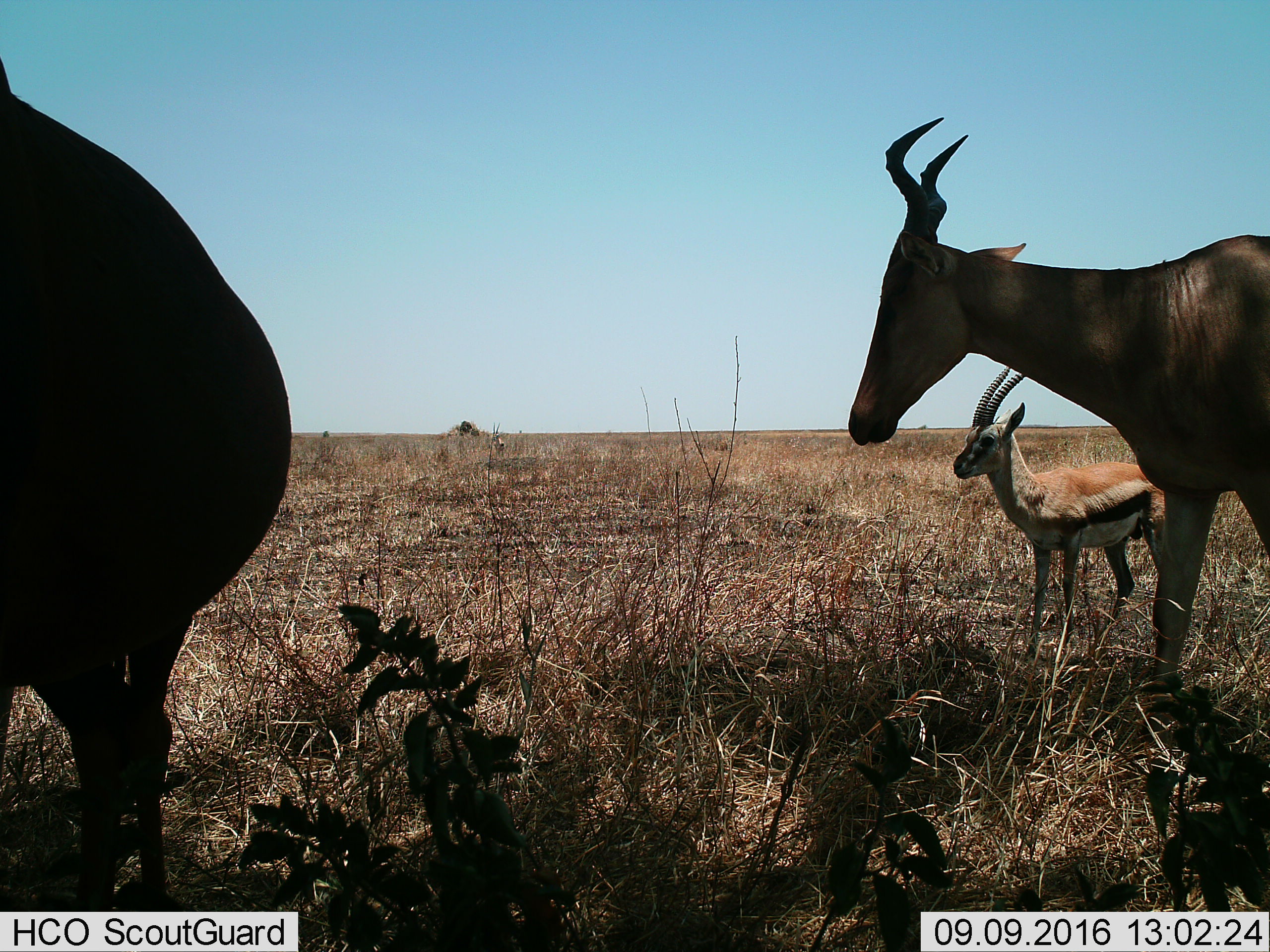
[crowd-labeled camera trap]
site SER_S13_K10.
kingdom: Animalia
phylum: Chordata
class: Mammalia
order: Artiodactyla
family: Bovidae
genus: Eudorcas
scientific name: Eudorcas thomsonii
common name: thomson's gazelle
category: gazellethomsons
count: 2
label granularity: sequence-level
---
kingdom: Animalia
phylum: Chordata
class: Mammalia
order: Artiodactyla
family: Bovidae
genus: Alcelaphus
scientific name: Alcelaphus buselaphus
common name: hartebeest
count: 2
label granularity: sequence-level